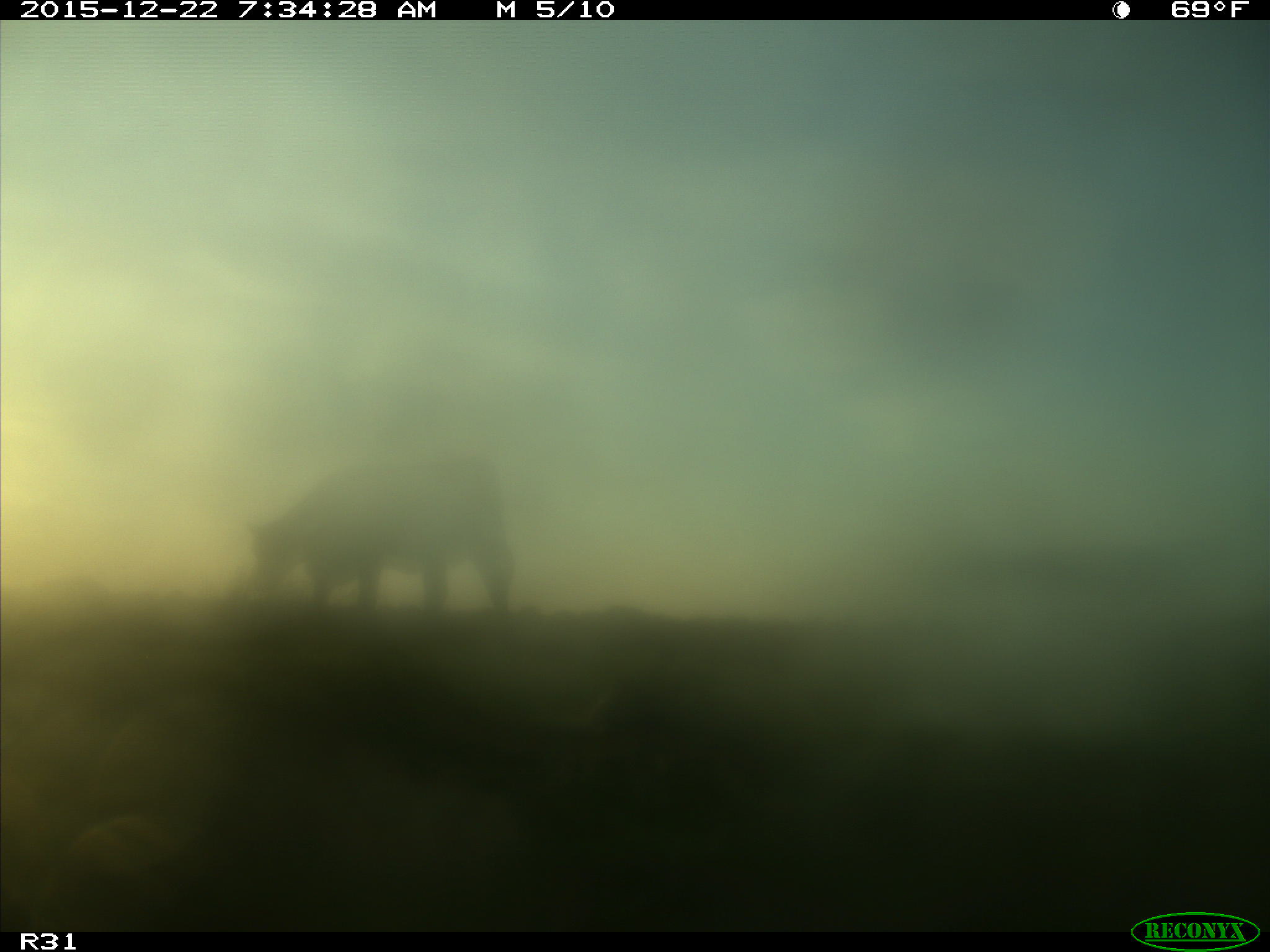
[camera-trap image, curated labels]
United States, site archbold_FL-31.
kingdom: Animalia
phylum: Chordata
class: Mammalia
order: Artiodactyla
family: Bovidae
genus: Bos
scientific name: Bos taurus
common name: domestic cow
Bos taurus (domestic cow).